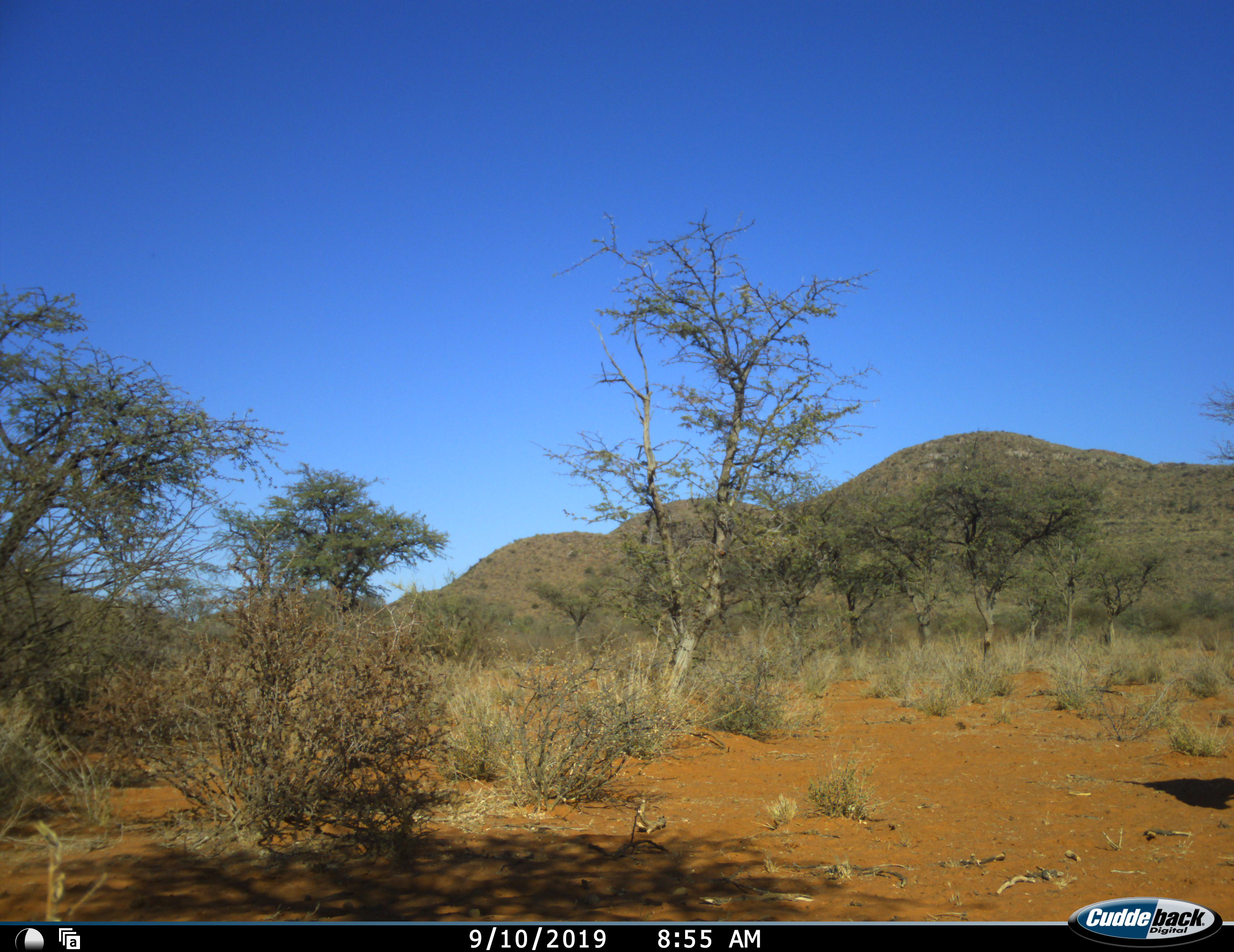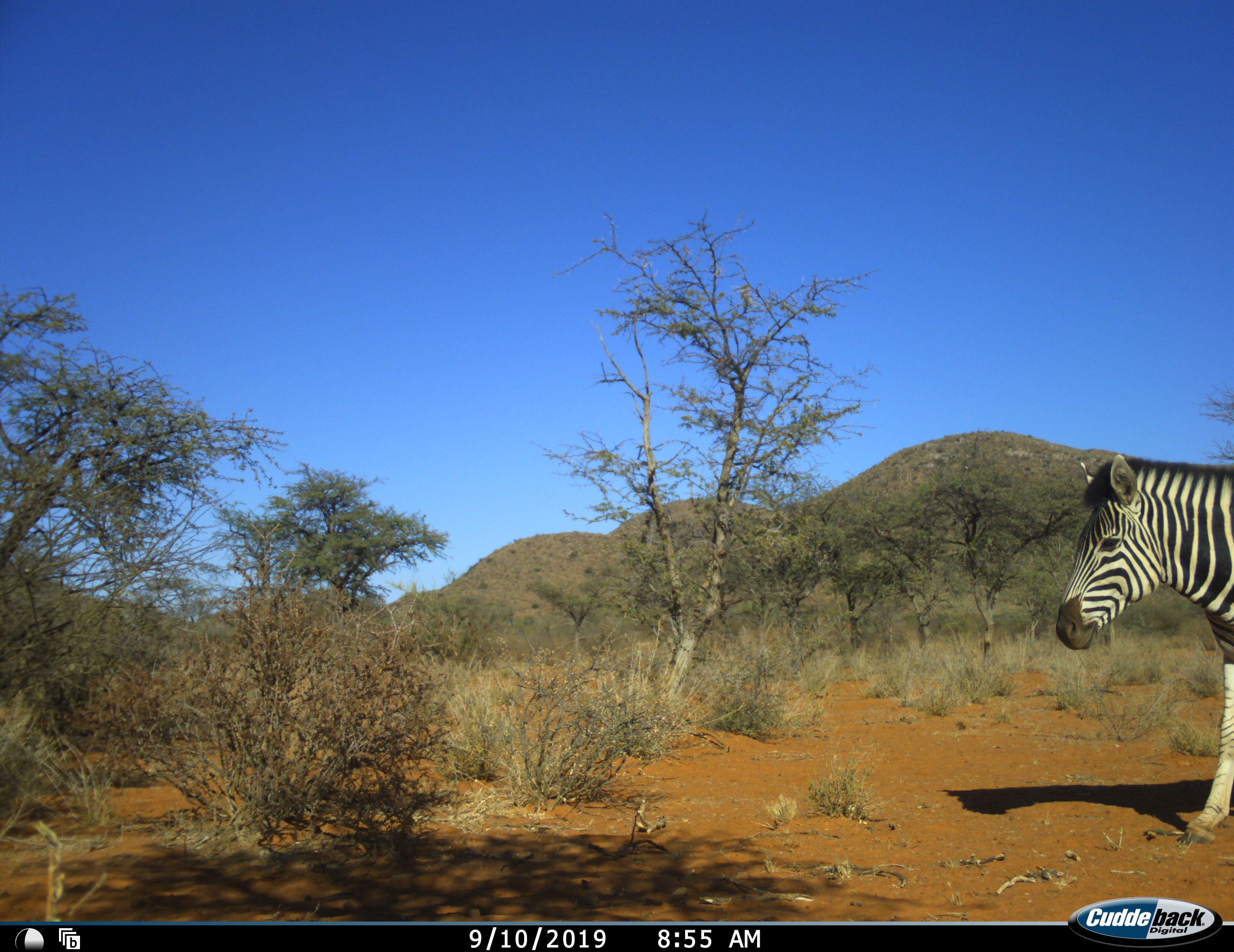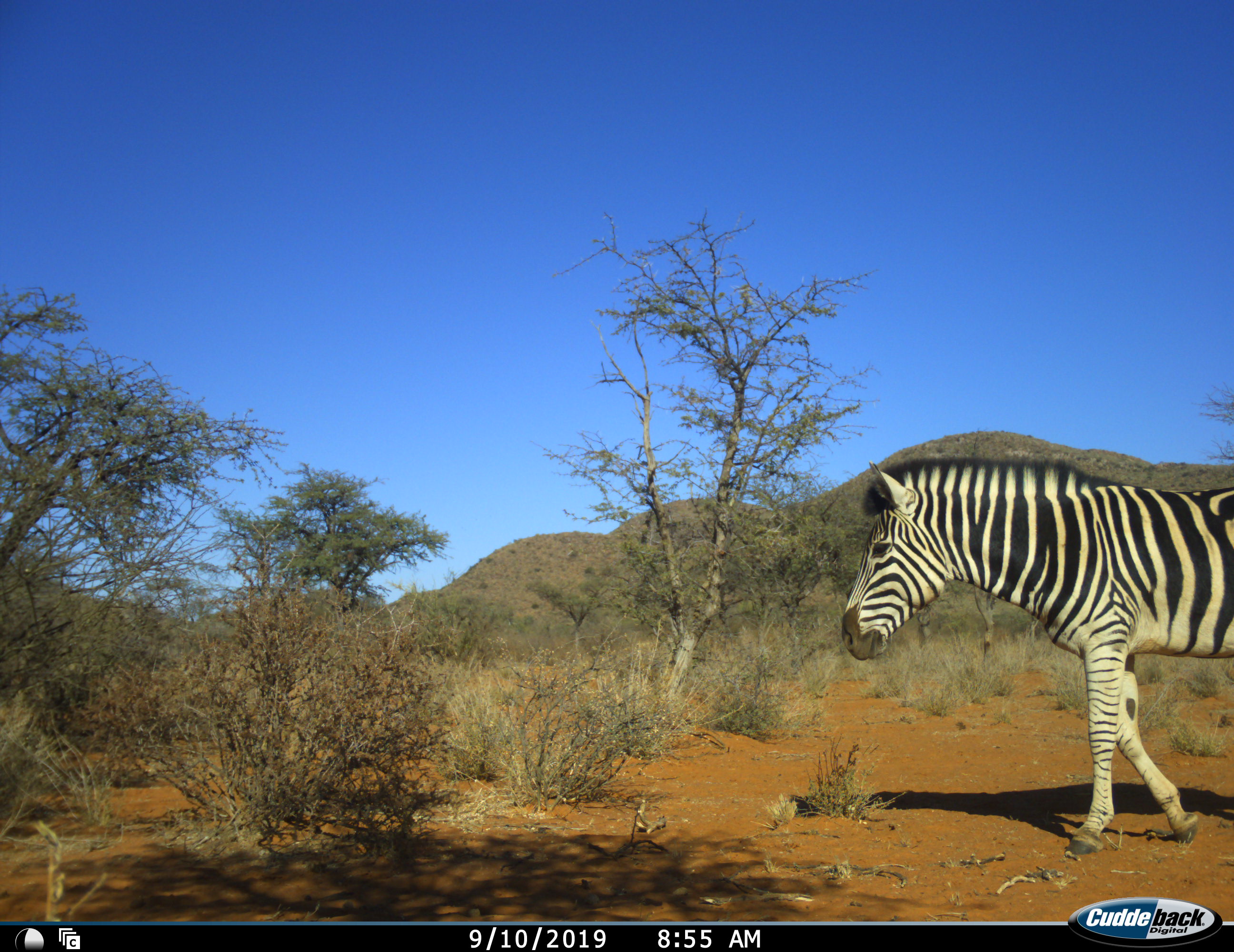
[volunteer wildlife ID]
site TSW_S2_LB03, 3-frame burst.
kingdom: Animalia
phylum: Chordata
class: Mammalia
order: Perissodactyla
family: Equidae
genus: Equus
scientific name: Equus quagga burchellii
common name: burchell's zebra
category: zebraburchells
Zebraburchells (burchell's zebra) (Equus quagga burchellii), count 1. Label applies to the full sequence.